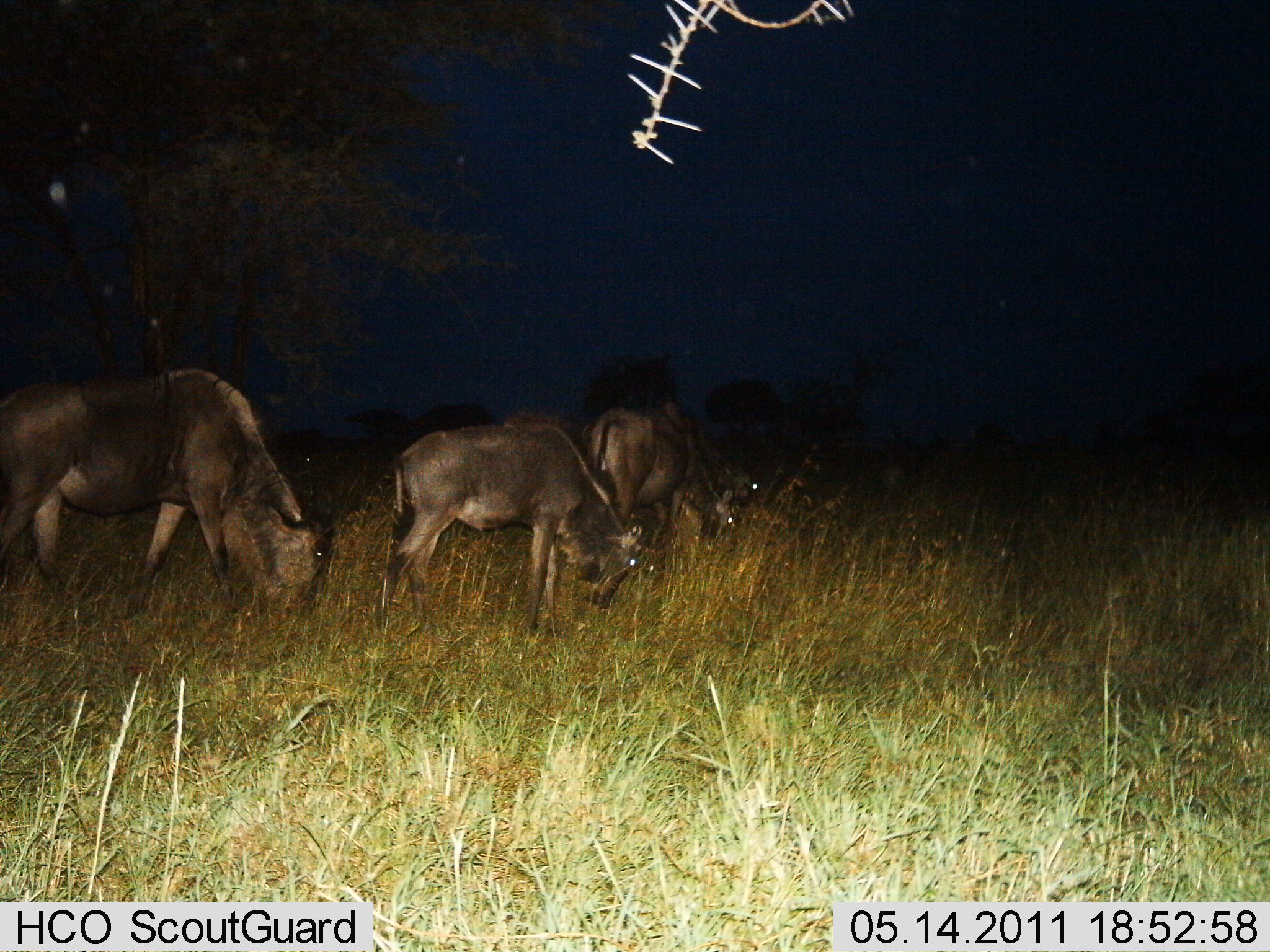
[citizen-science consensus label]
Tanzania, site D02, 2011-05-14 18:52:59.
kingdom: Animalia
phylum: Chordata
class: Mammalia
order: Artiodactyla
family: Bovidae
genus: Connochaetes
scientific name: Connochaetes taurinus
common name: blue wildebeest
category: wildebeest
Wildebeest (blue wildebeest) (Connochaetes taurinus), count 4. Behavior (volunteer vote fractions): standing 46%, resting 0%, moving 8%, interacting 0%. Young present (vote fraction): 0%. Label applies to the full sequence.